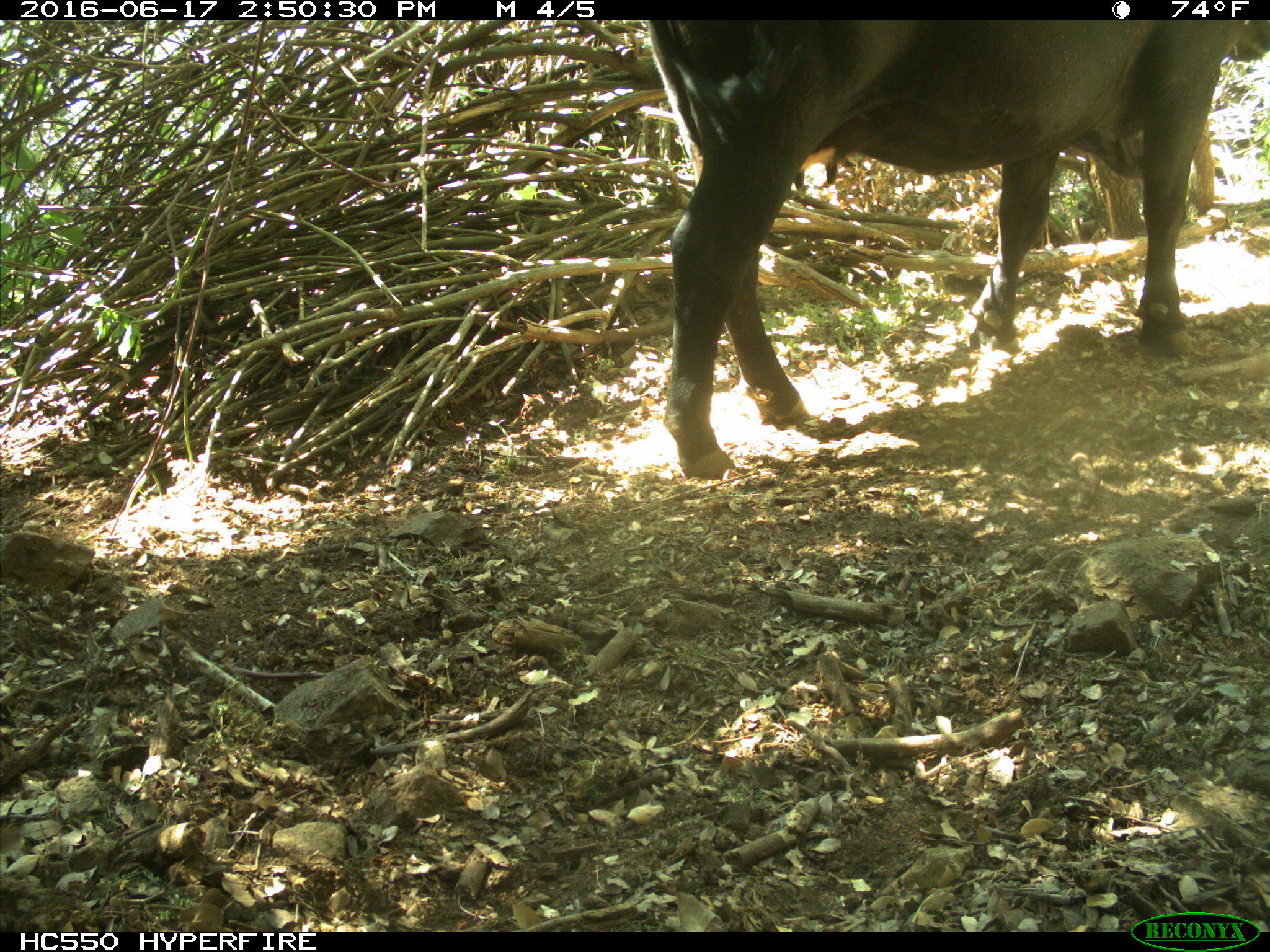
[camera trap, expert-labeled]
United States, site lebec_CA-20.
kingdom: Animalia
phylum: Chordata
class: Mammalia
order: Artiodactyla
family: Bovidae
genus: Bos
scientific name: Bos taurus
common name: domestic cow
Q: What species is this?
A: Bos taurus (domestic cow).